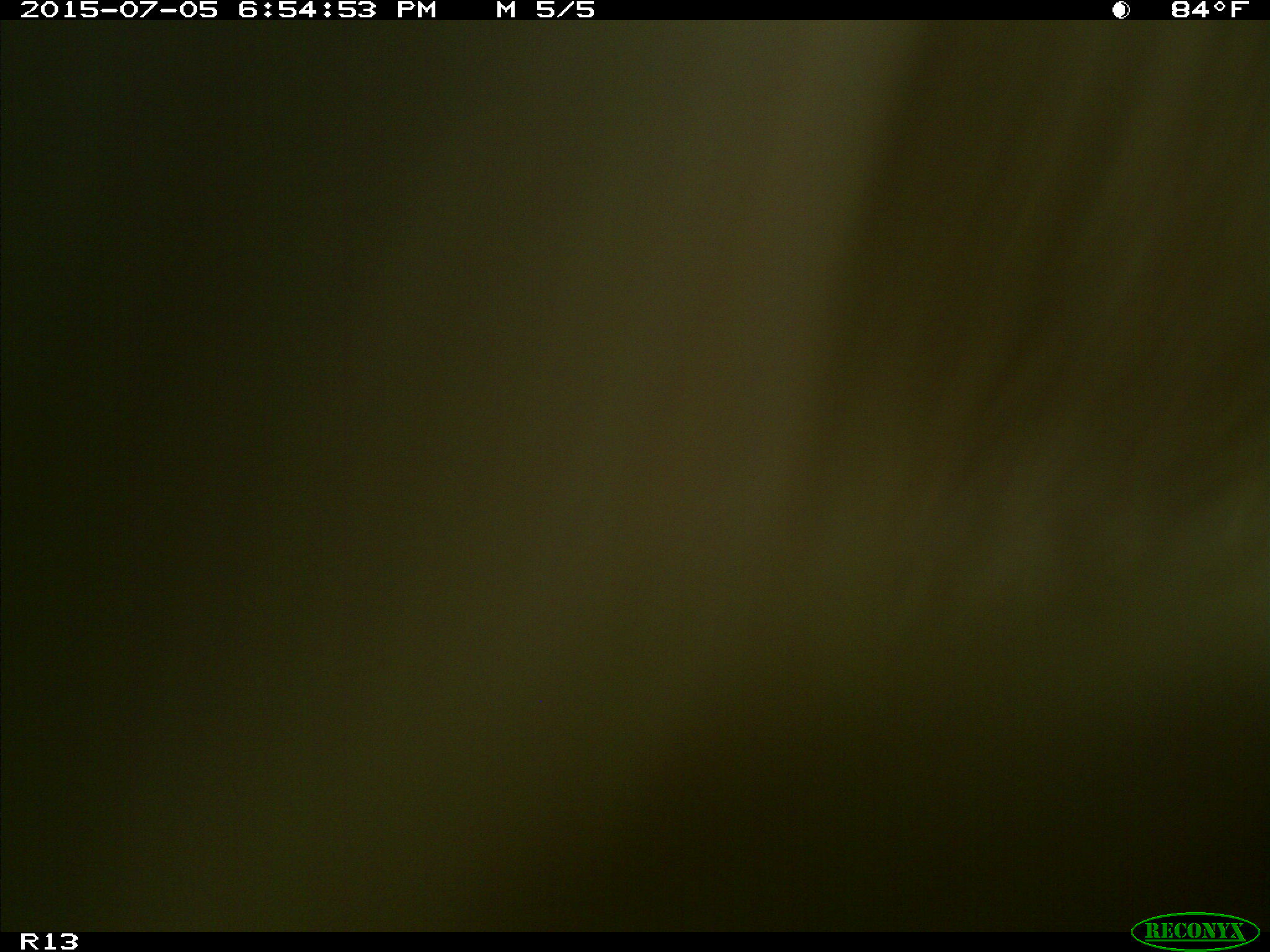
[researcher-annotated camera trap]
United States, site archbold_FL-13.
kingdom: Animalia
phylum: Chordata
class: Mammalia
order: Artiodactyla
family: Bovidae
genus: Bos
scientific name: Bos taurus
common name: domestic cow